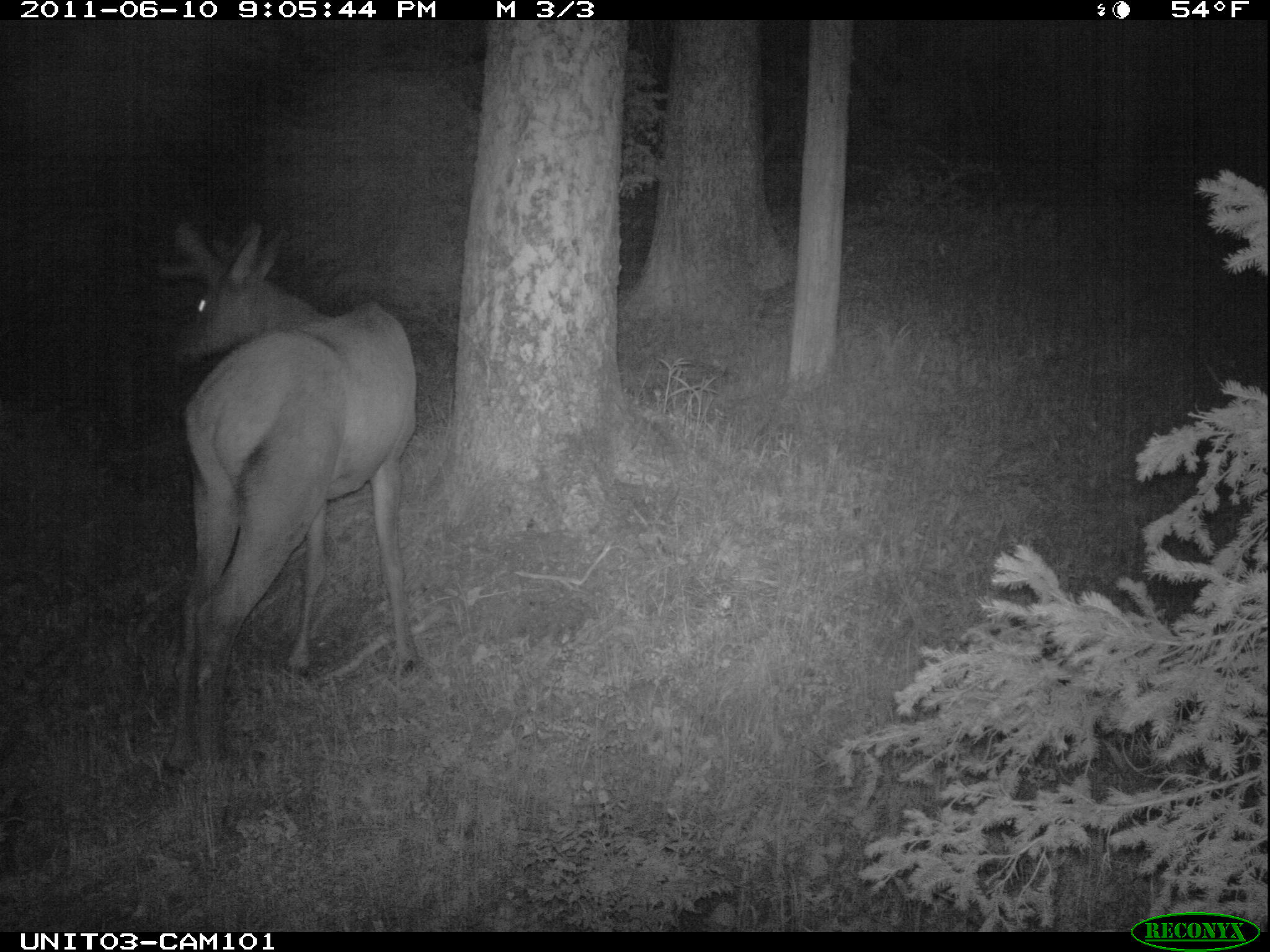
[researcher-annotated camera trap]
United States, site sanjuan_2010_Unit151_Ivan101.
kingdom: Animalia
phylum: Chordata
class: Mammalia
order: Artiodactyla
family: Cervidae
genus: Cervus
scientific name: Cervus elaphus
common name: red deer